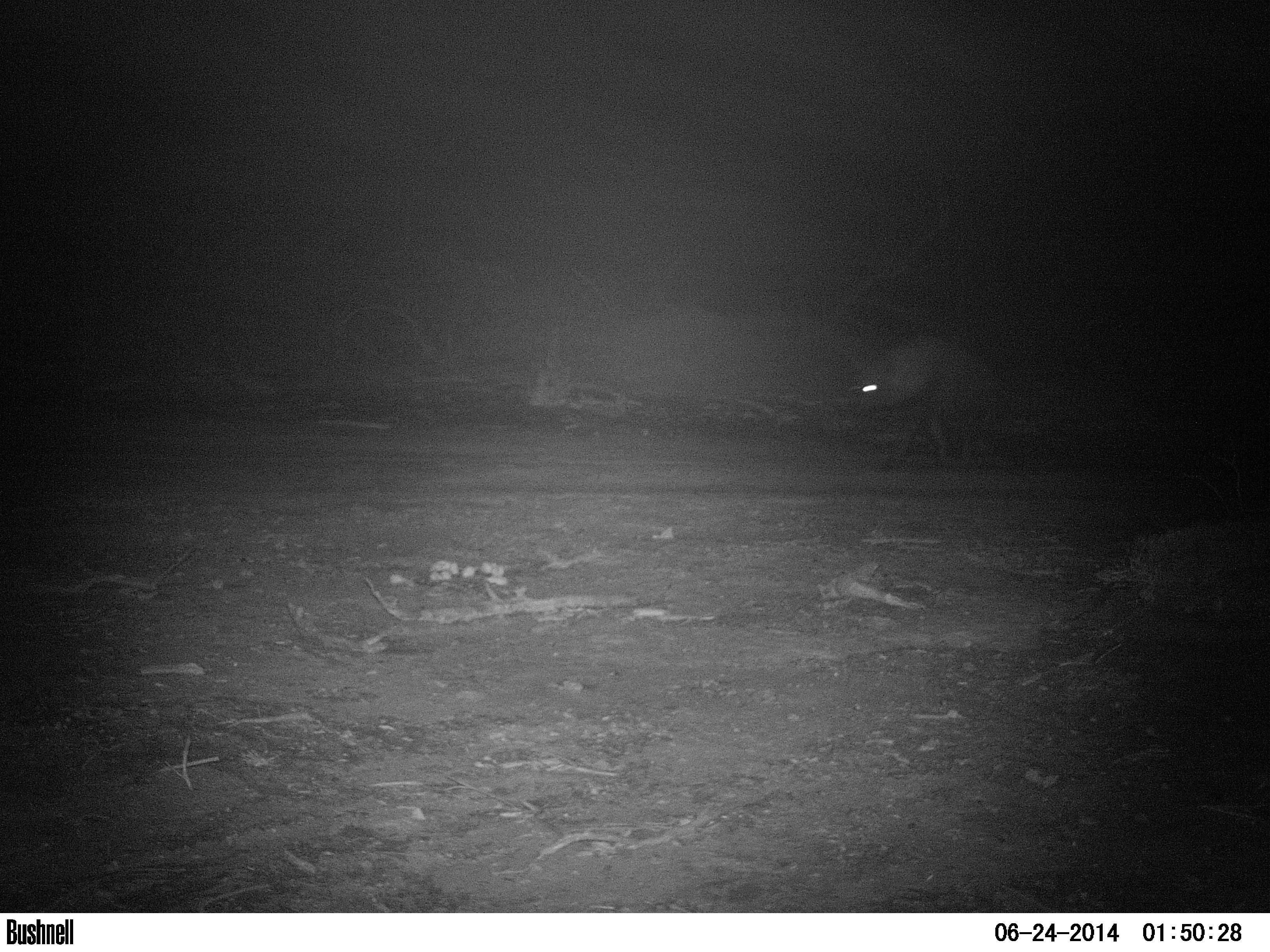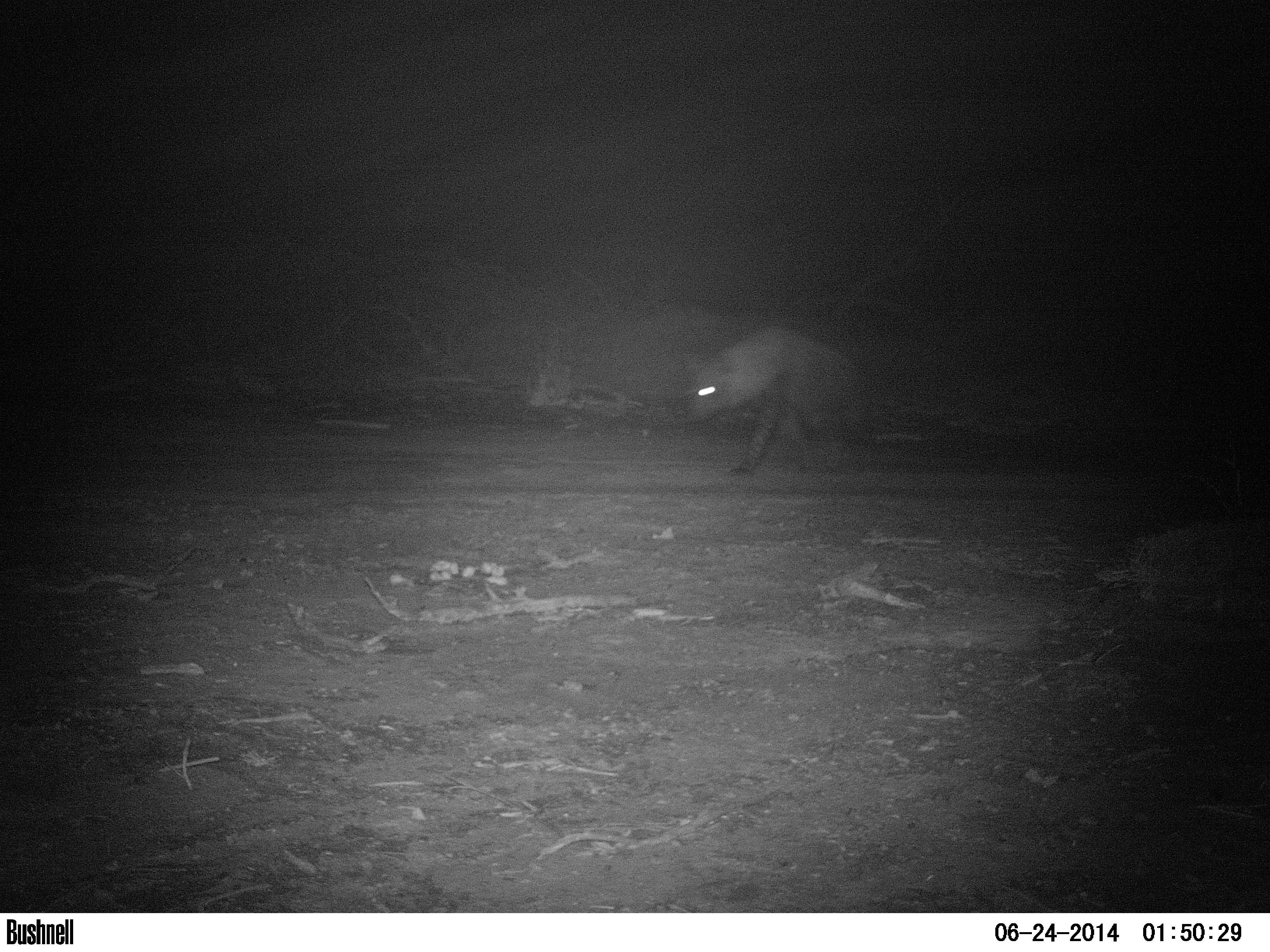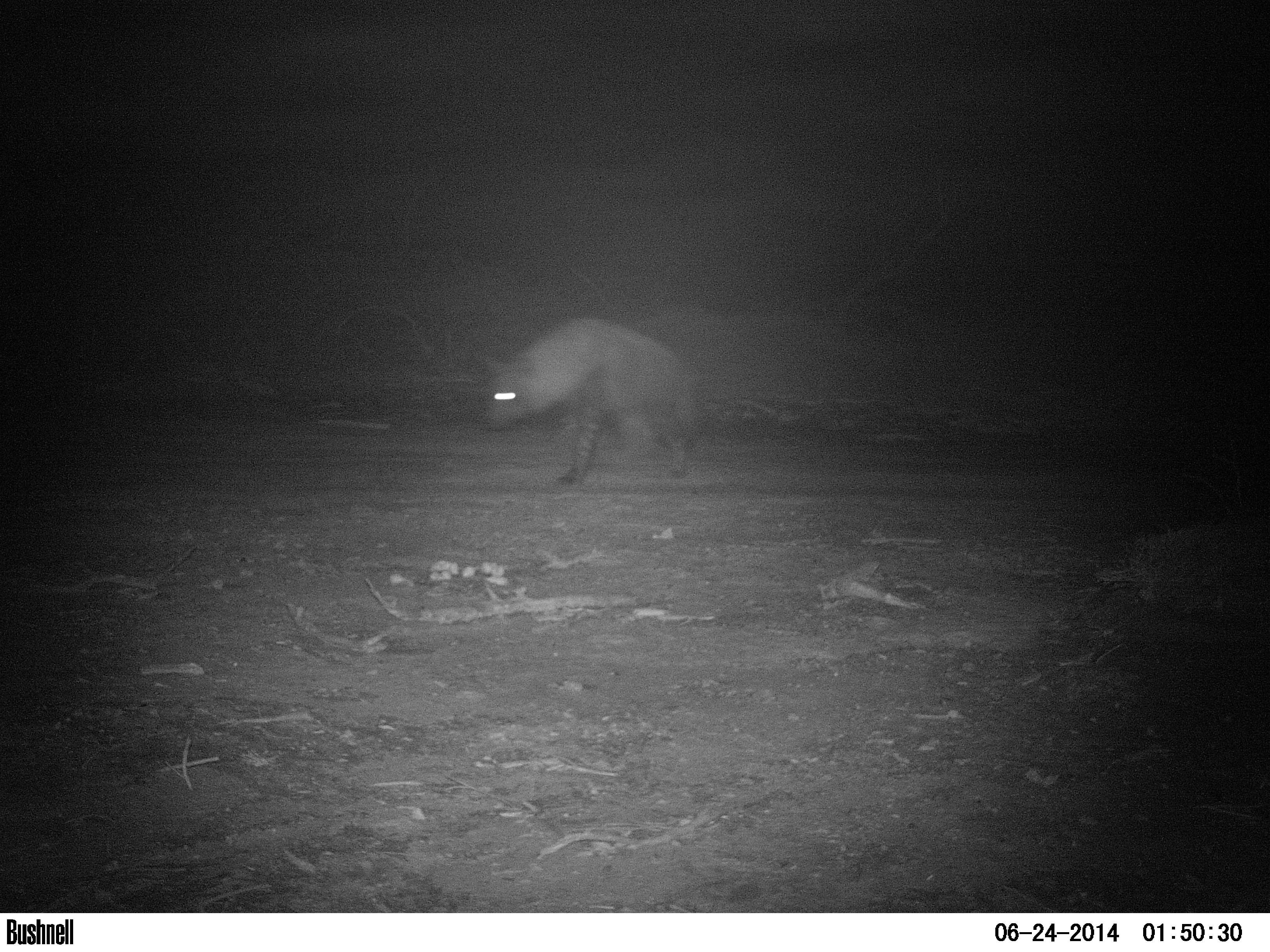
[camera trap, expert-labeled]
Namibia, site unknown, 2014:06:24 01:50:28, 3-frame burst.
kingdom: Animalia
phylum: Chordata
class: Mammalia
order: Carnivora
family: Hyaenidae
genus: Parahyaena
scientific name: Parahyaena brunnea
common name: brown hyena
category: hyaena brunnea